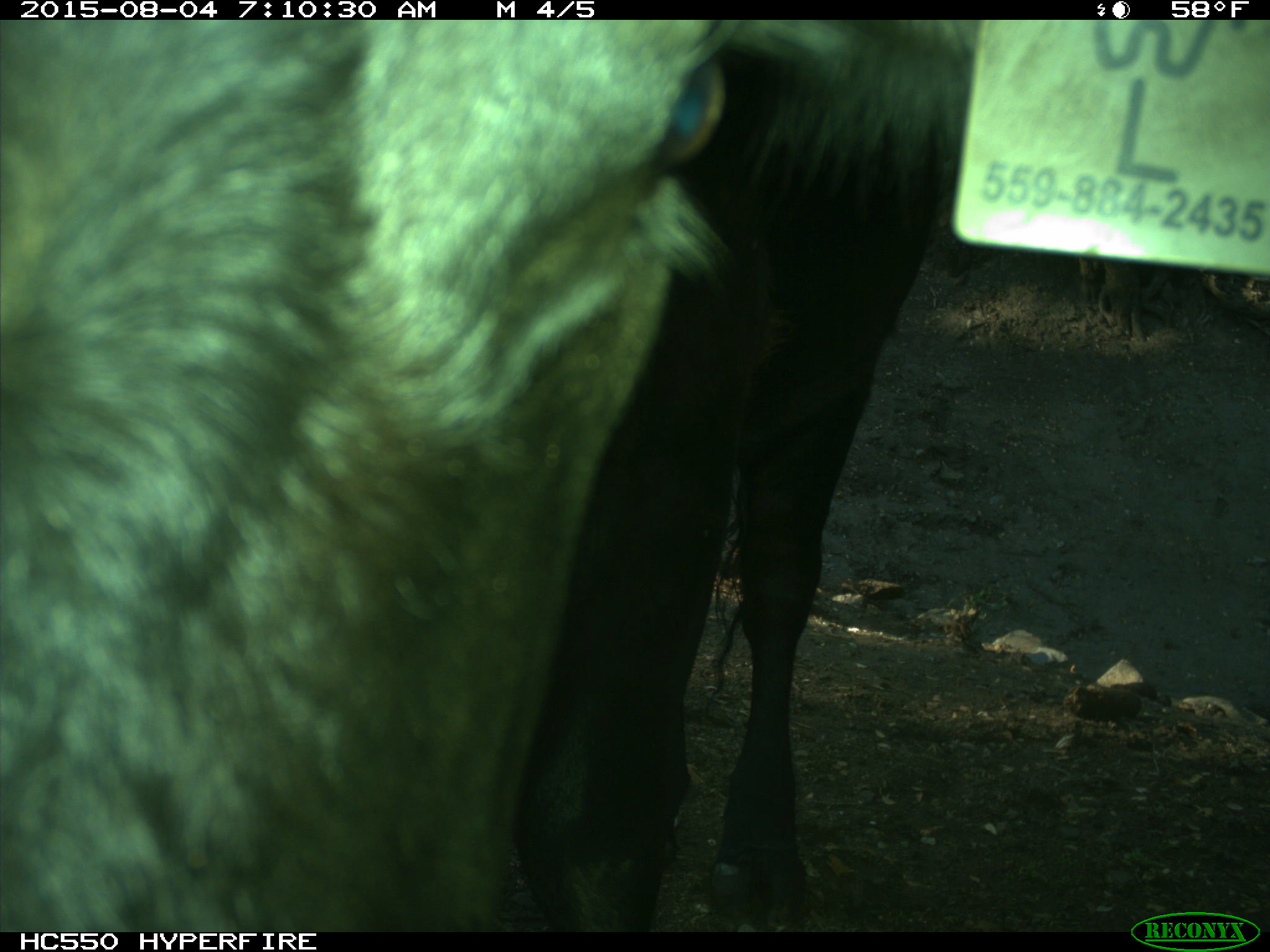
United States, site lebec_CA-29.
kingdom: Animalia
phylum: Chordata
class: Mammalia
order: Artiodactyla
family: Bovidae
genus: Bos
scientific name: Bos taurus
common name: domestic cow